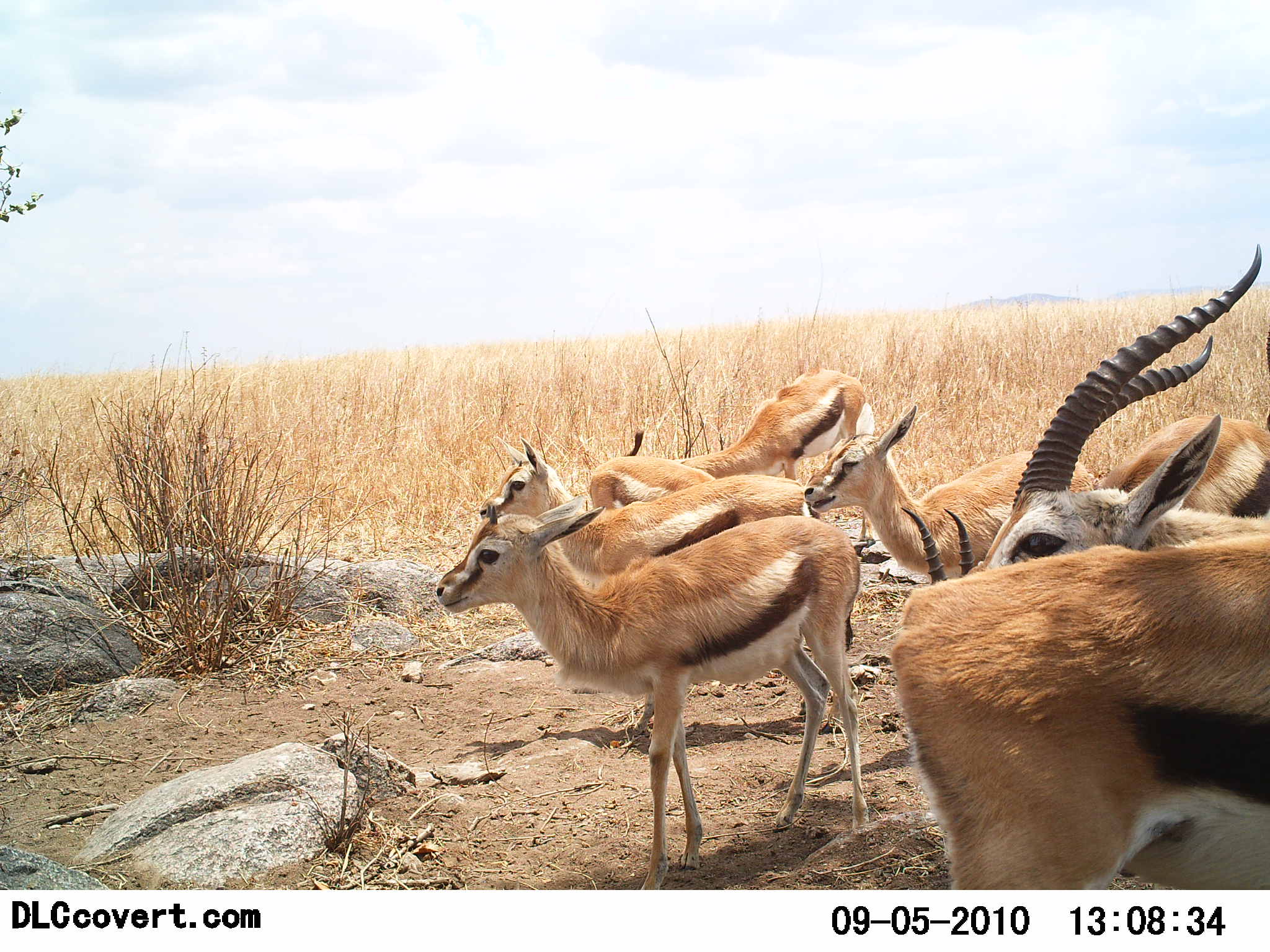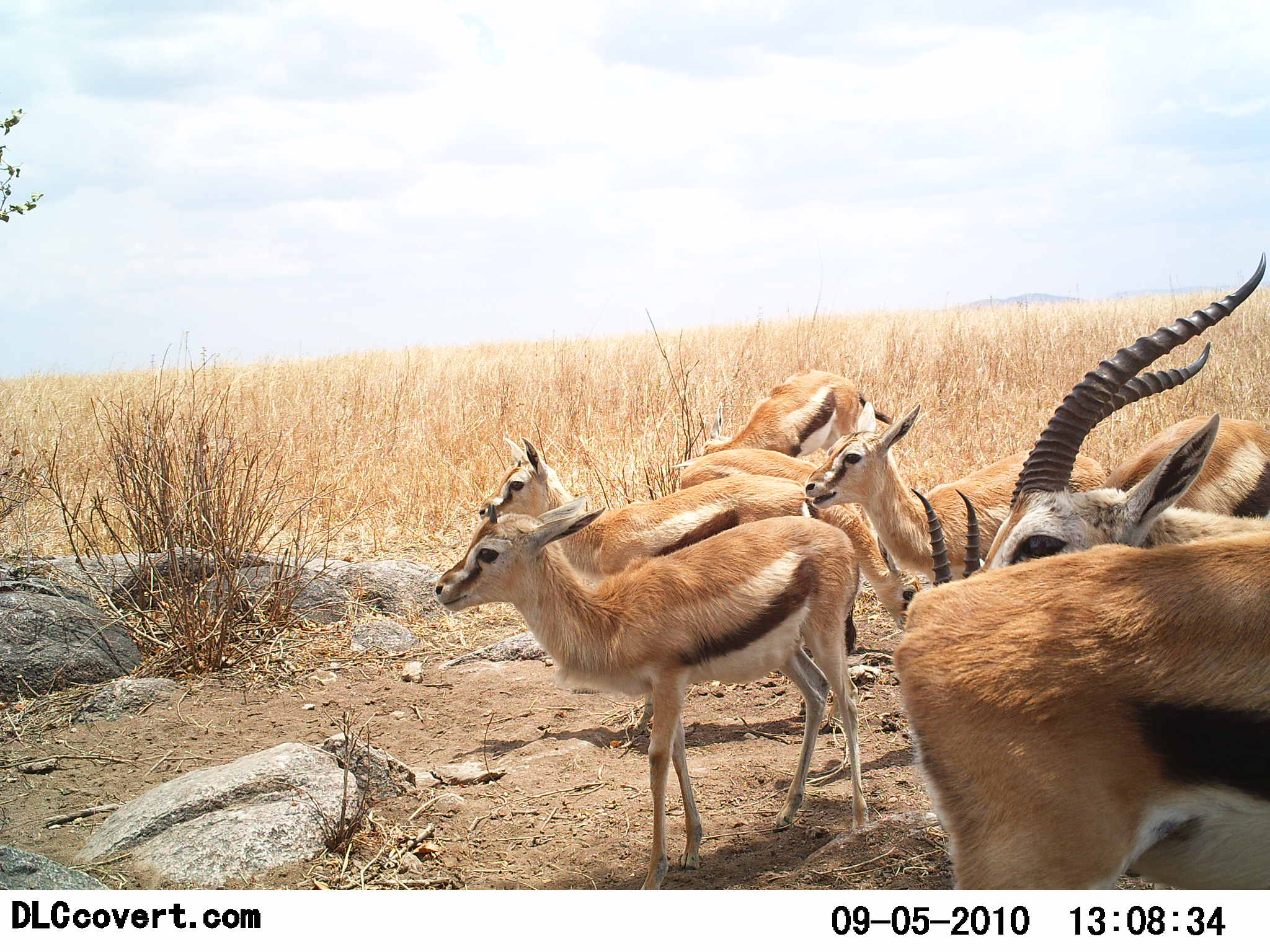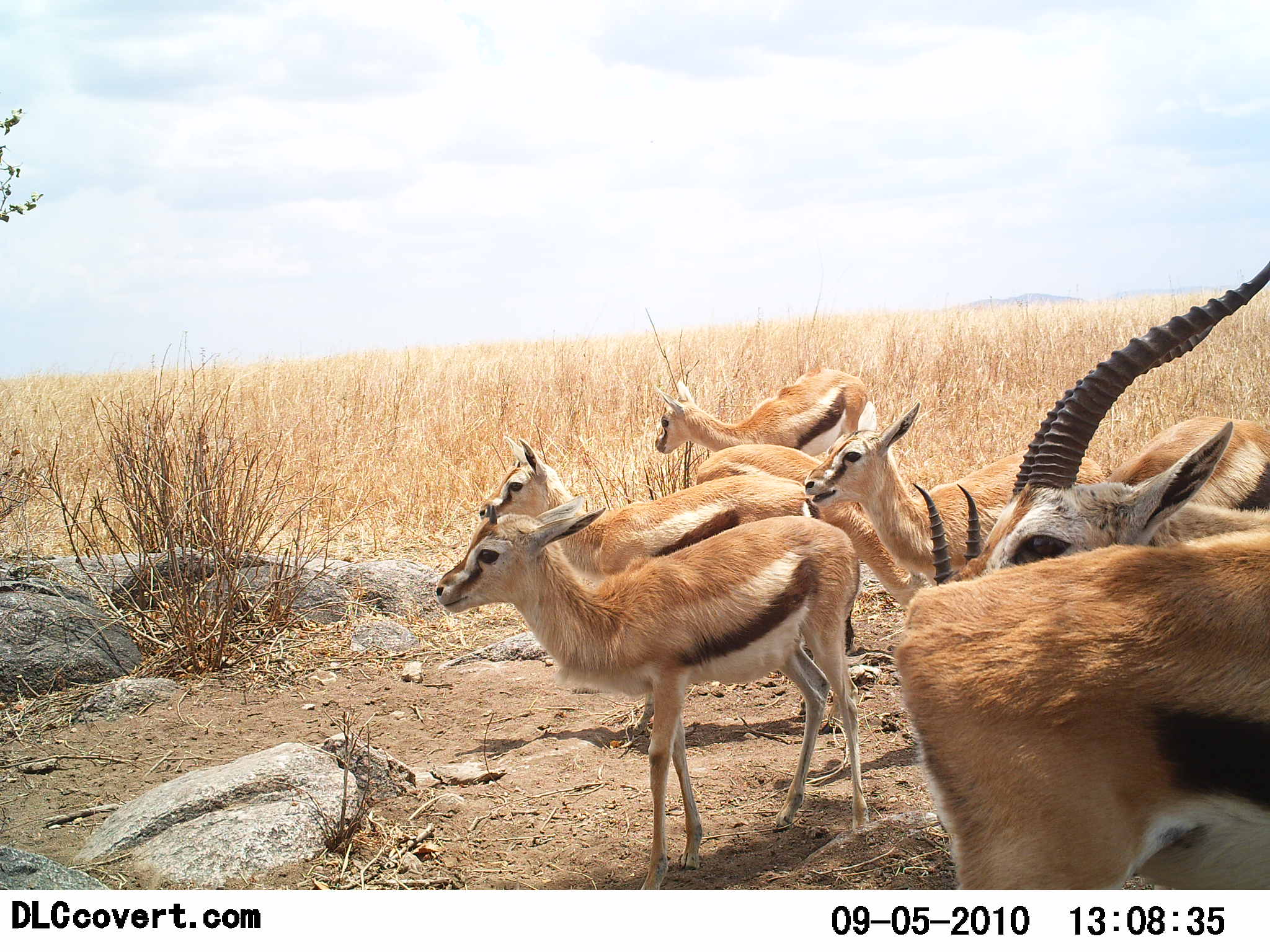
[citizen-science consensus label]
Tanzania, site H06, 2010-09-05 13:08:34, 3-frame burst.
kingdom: Animalia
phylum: Chordata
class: Mammalia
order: Artiodactyla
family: Bovidae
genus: Eudorcas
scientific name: Eudorcas thomsonii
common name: thomson's gazelle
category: gazellethomsons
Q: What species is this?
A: Gazellethomsons (thomson's gazelle) (Eudorcas thomsonii).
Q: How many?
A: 8.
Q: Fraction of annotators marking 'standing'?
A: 94%.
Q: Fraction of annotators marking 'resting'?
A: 0%.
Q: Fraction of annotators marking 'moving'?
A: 22%.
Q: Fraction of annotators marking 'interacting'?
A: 0%.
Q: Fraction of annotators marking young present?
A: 22%.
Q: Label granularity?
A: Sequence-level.